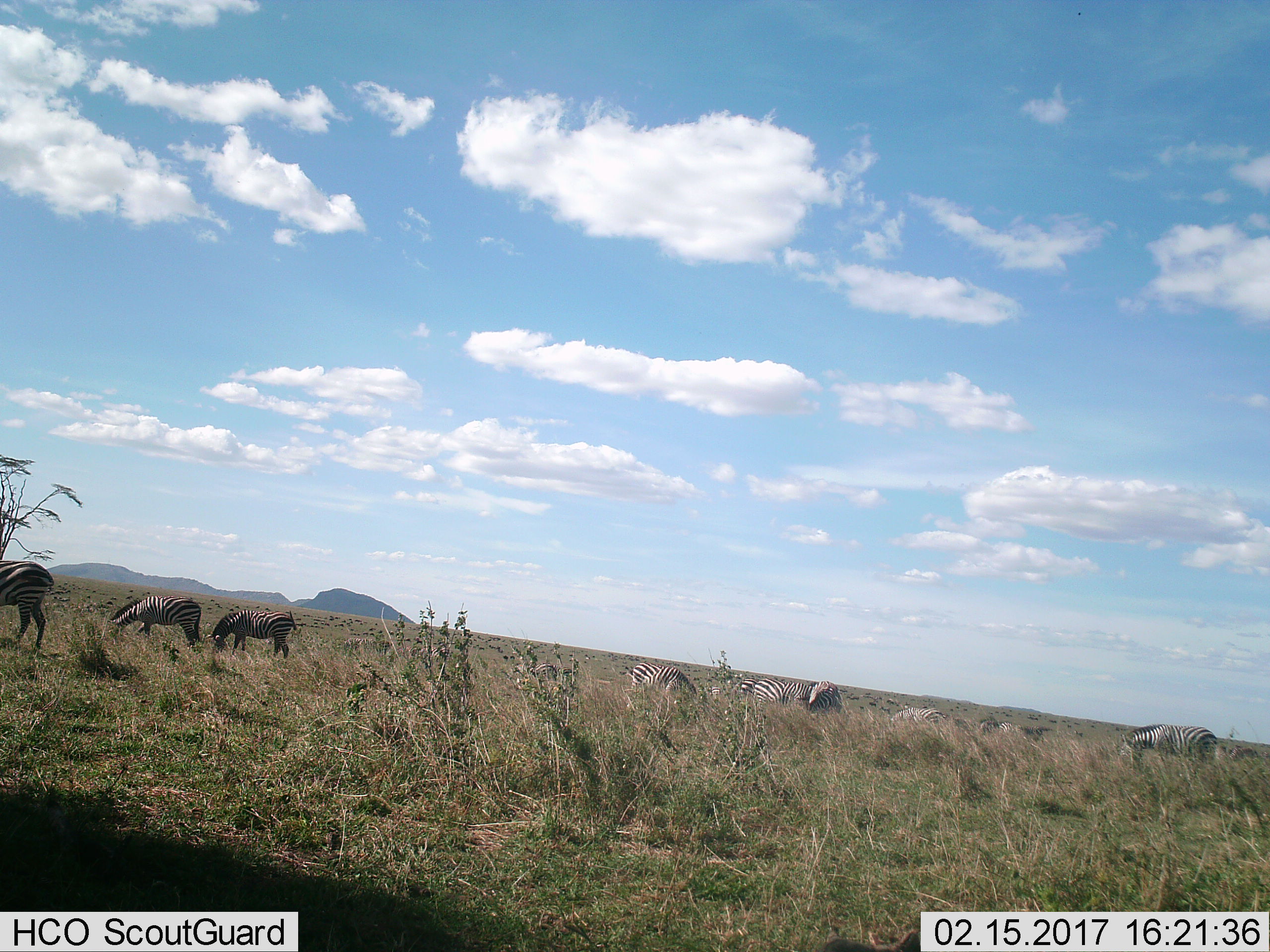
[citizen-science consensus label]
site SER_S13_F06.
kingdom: Animalia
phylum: Chordata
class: Mammalia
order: Perissodactyla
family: Equidae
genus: Equus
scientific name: Equus quagga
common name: plains zebra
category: zebraplains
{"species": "zebraplains (plains zebra) (Equus quagga)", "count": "11-50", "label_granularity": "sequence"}